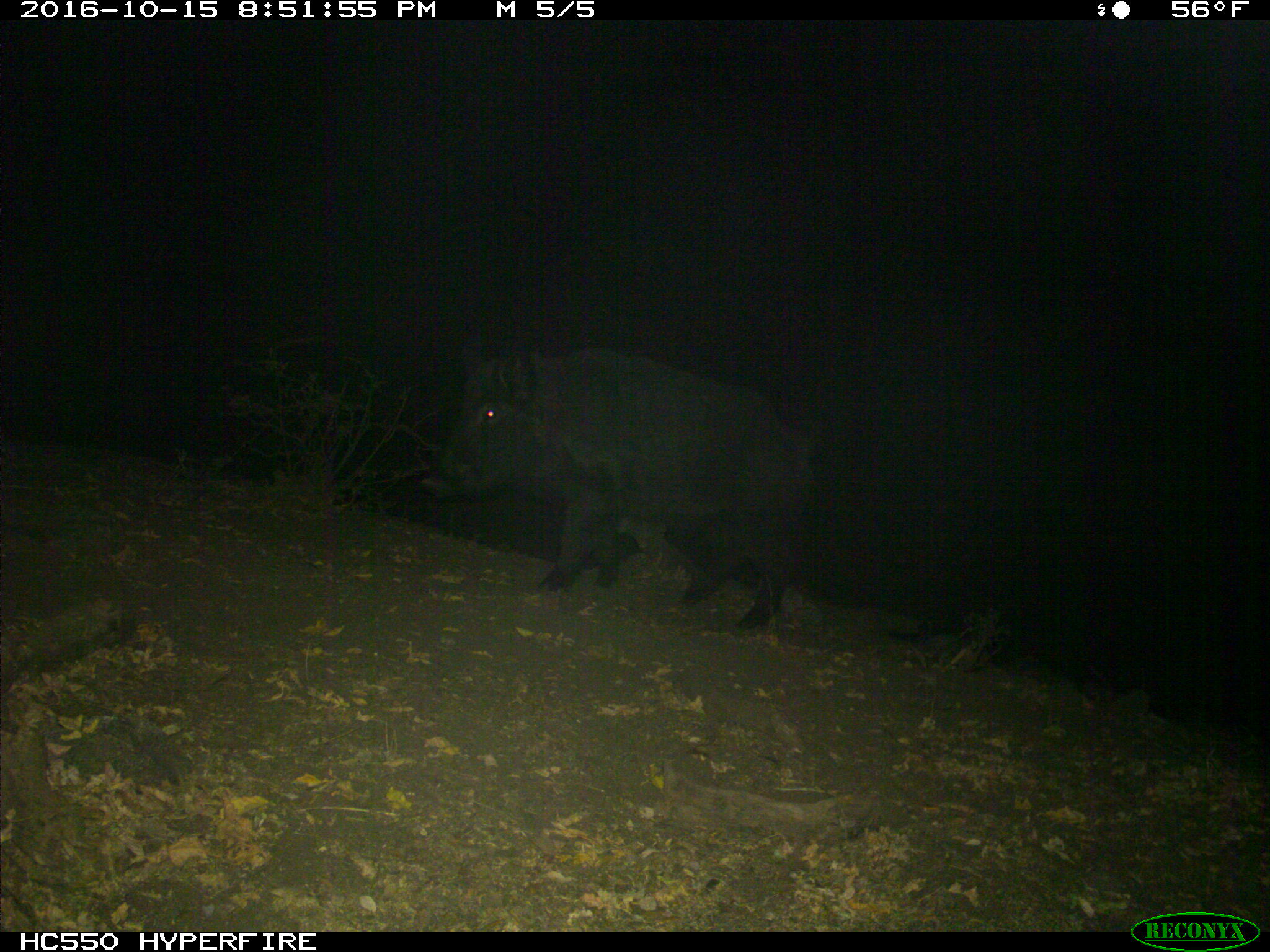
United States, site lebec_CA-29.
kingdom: Animalia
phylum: Chordata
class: Mammalia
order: Artiodactyla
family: Suidae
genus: Sus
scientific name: Sus scrofa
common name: wild boar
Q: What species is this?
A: Sus scrofa (wild boar).